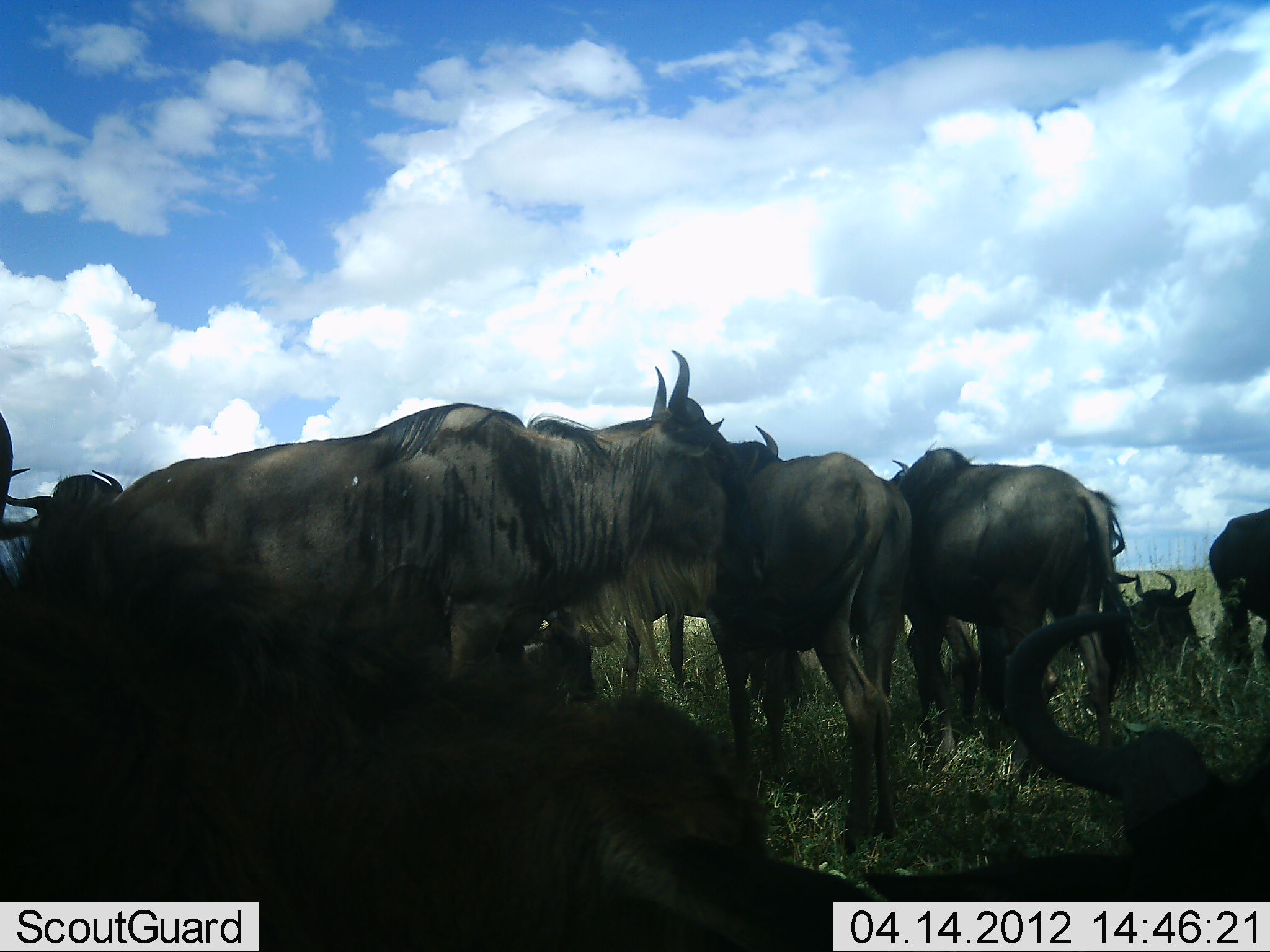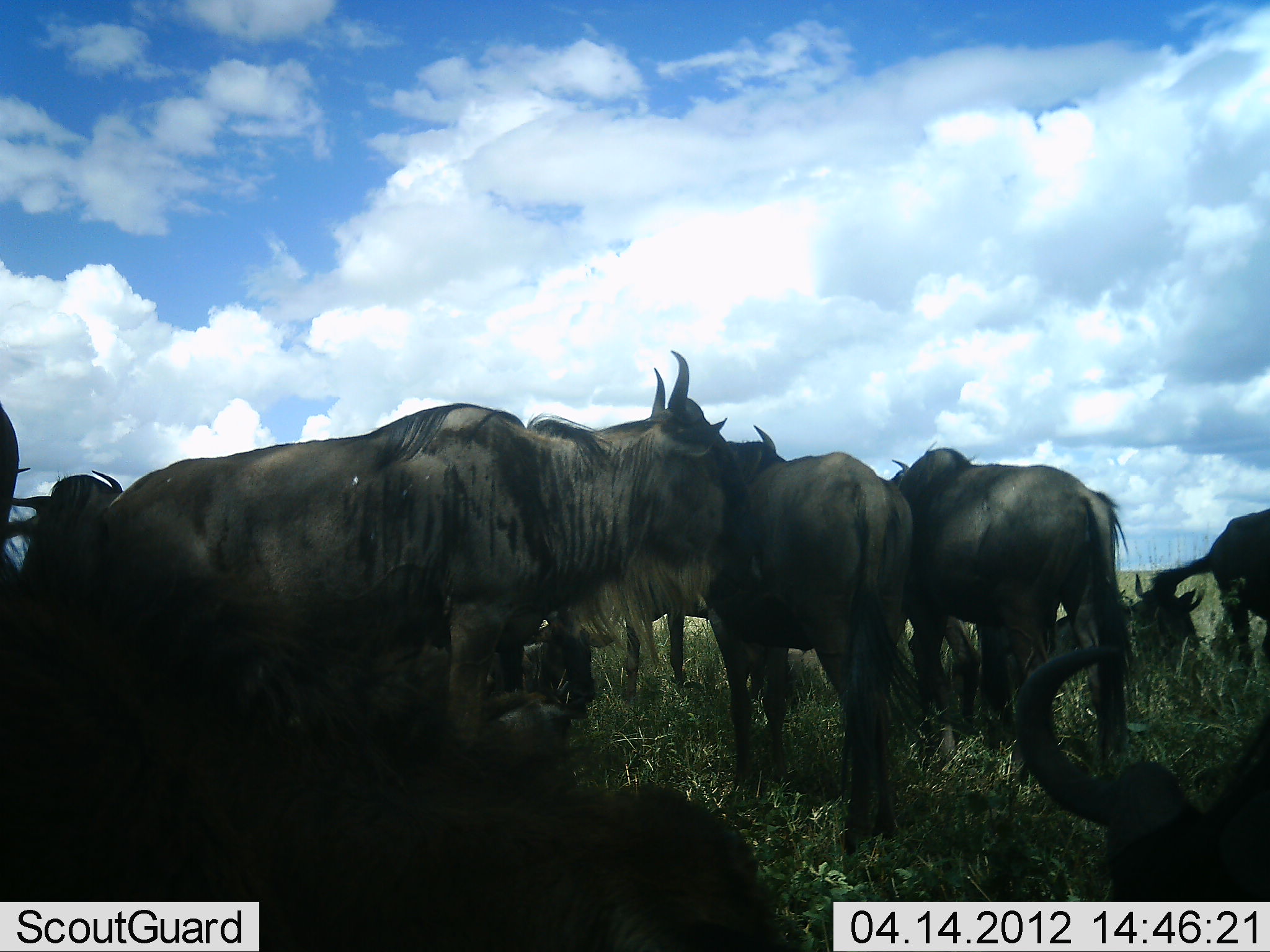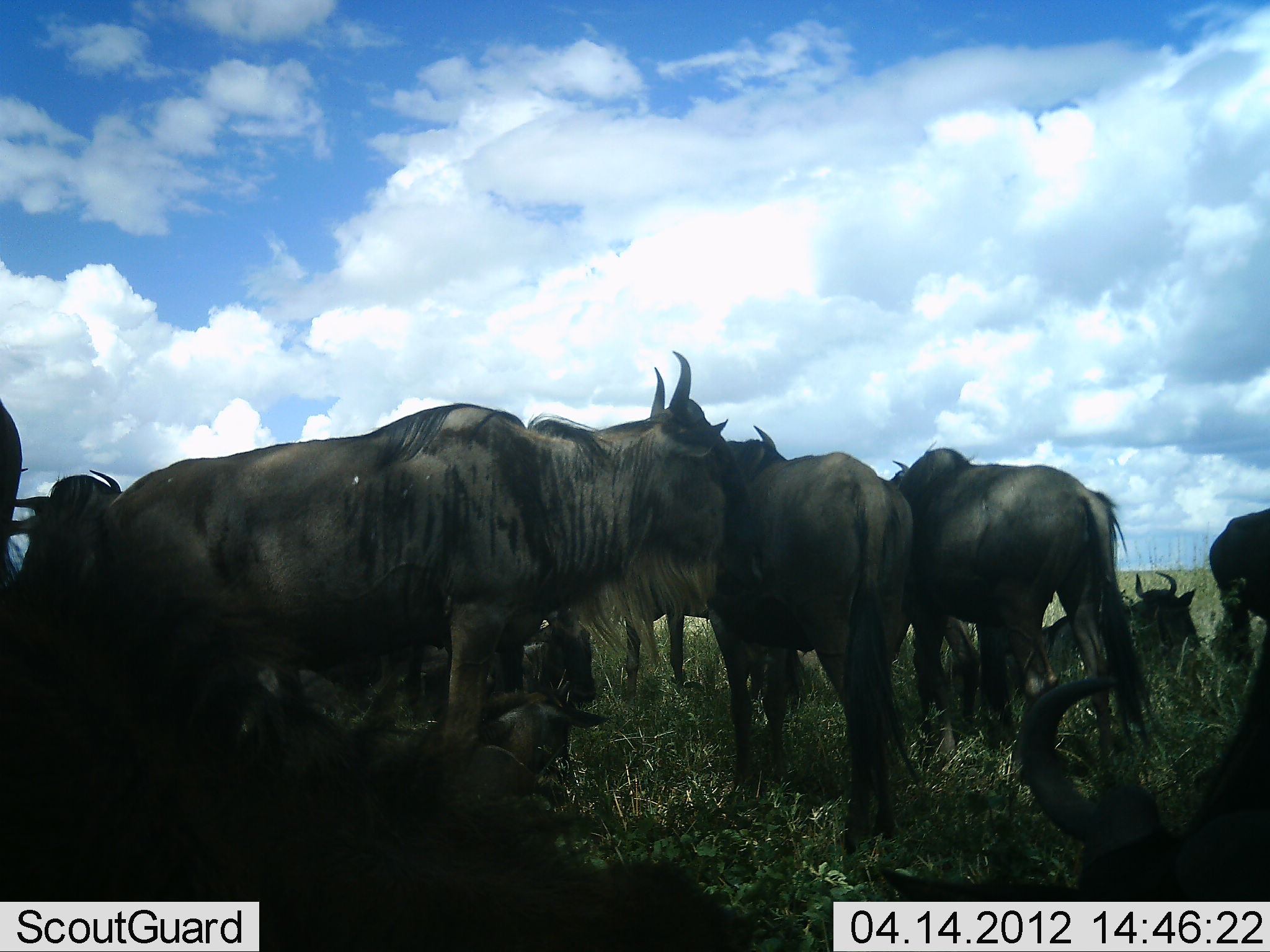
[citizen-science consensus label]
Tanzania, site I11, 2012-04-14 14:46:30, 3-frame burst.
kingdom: Animalia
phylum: Chordata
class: Mammalia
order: Artiodactyla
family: Bovidae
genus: Connochaetes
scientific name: Connochaetes taurinus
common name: blue wildebeest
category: wildebeest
Wildebeest (blue wildebeest) (Connochaetes taurinus), count 10. Behavior (volunteer vote fractions): standing 79%, resting 79%, moving 11%, interacting 7%. Young present (vote fraction): 14%. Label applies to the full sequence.